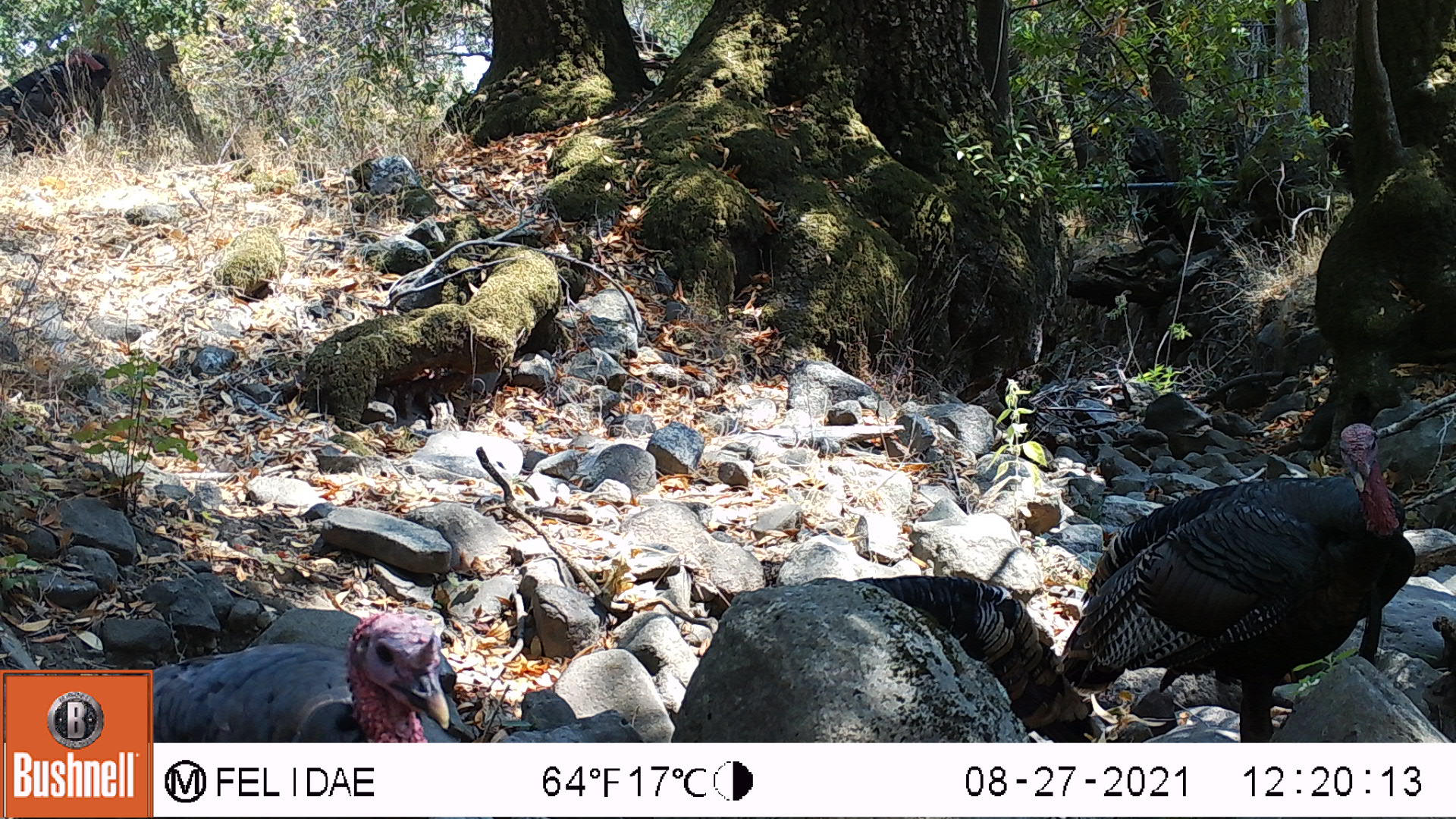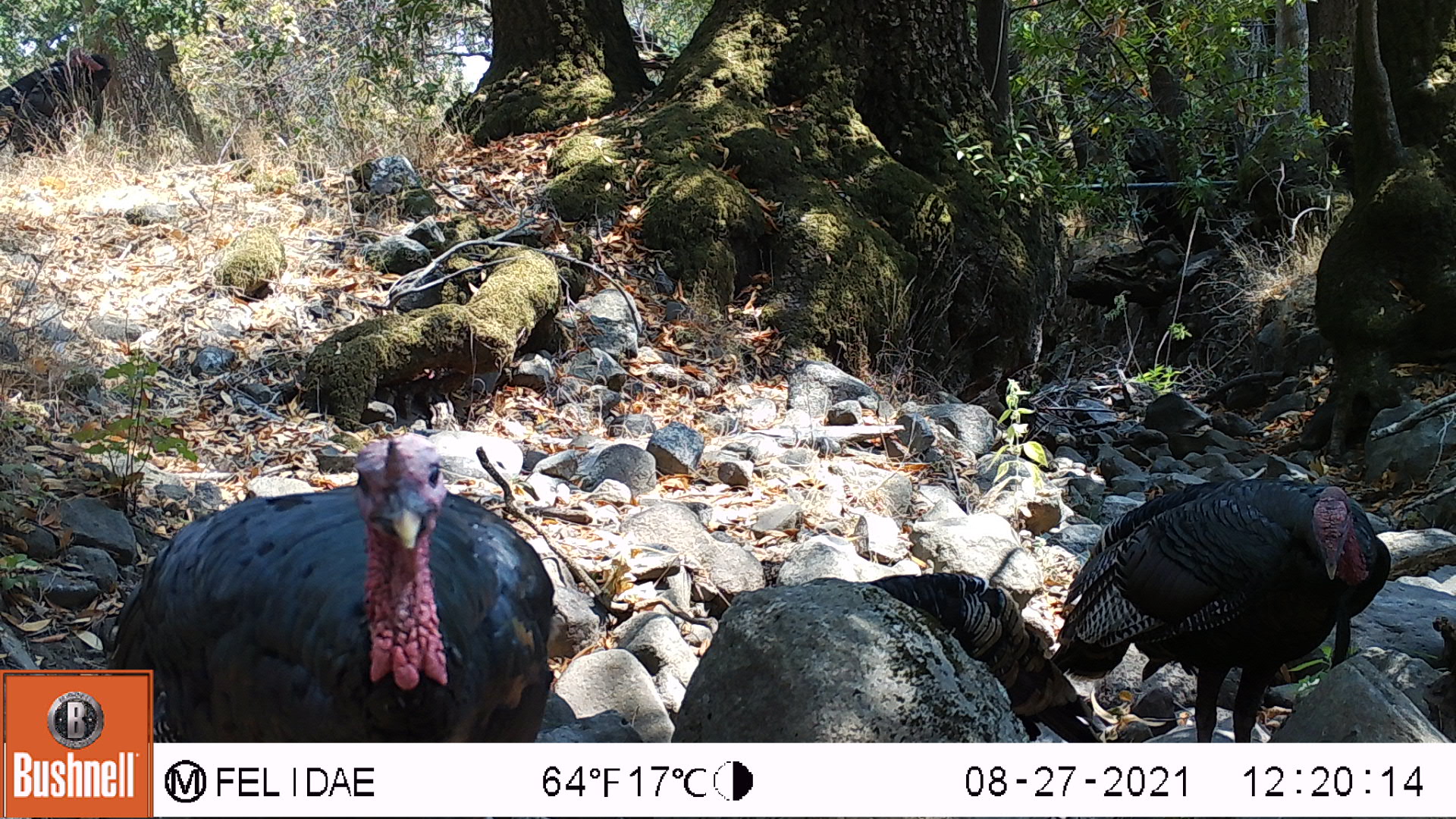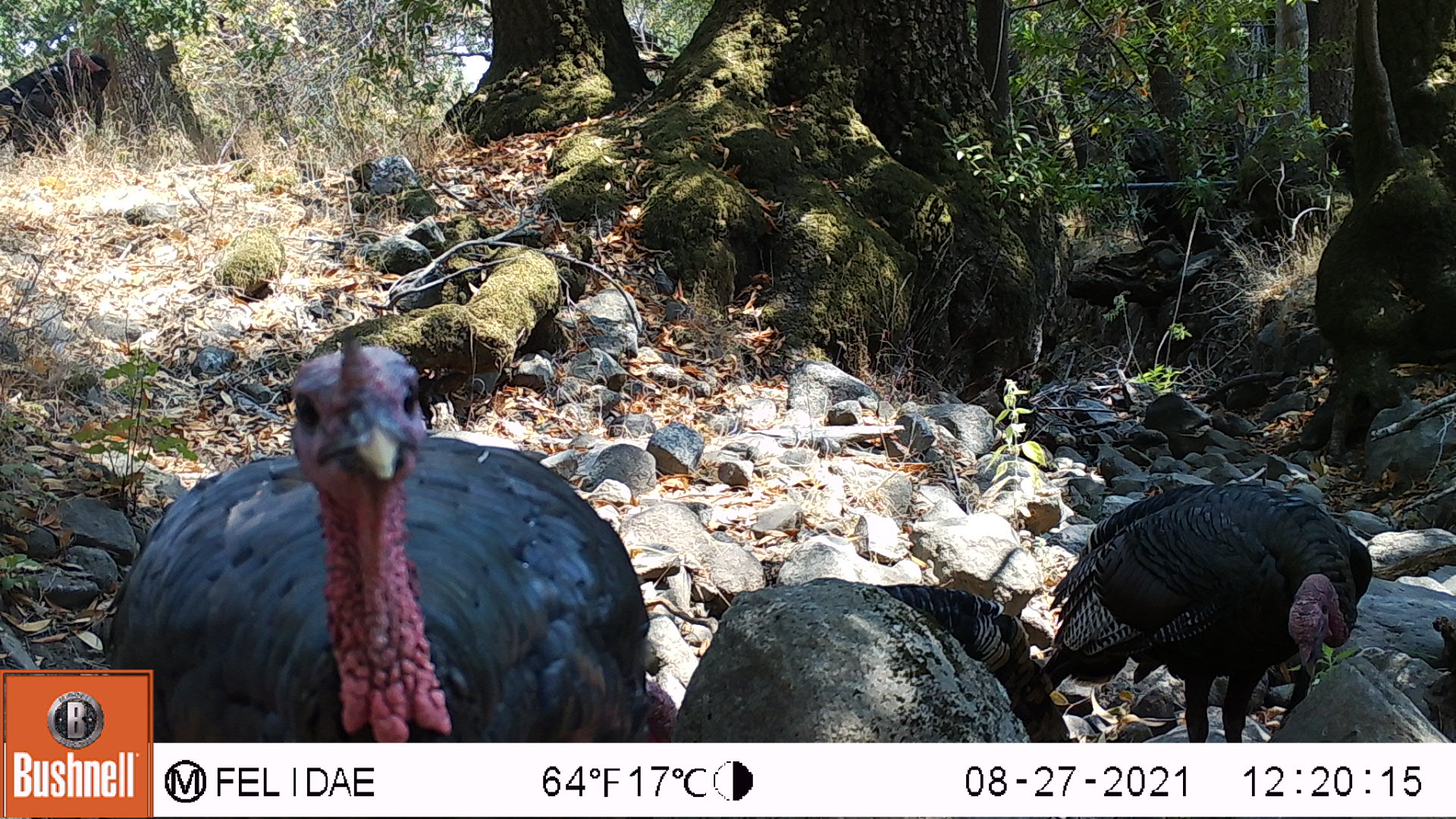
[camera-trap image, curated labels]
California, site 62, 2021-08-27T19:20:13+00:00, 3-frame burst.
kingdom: Animalia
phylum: Chordata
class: Aves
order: Galliformes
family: Phasianidae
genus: Meleagris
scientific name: Meleagris gallopavo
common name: turkey